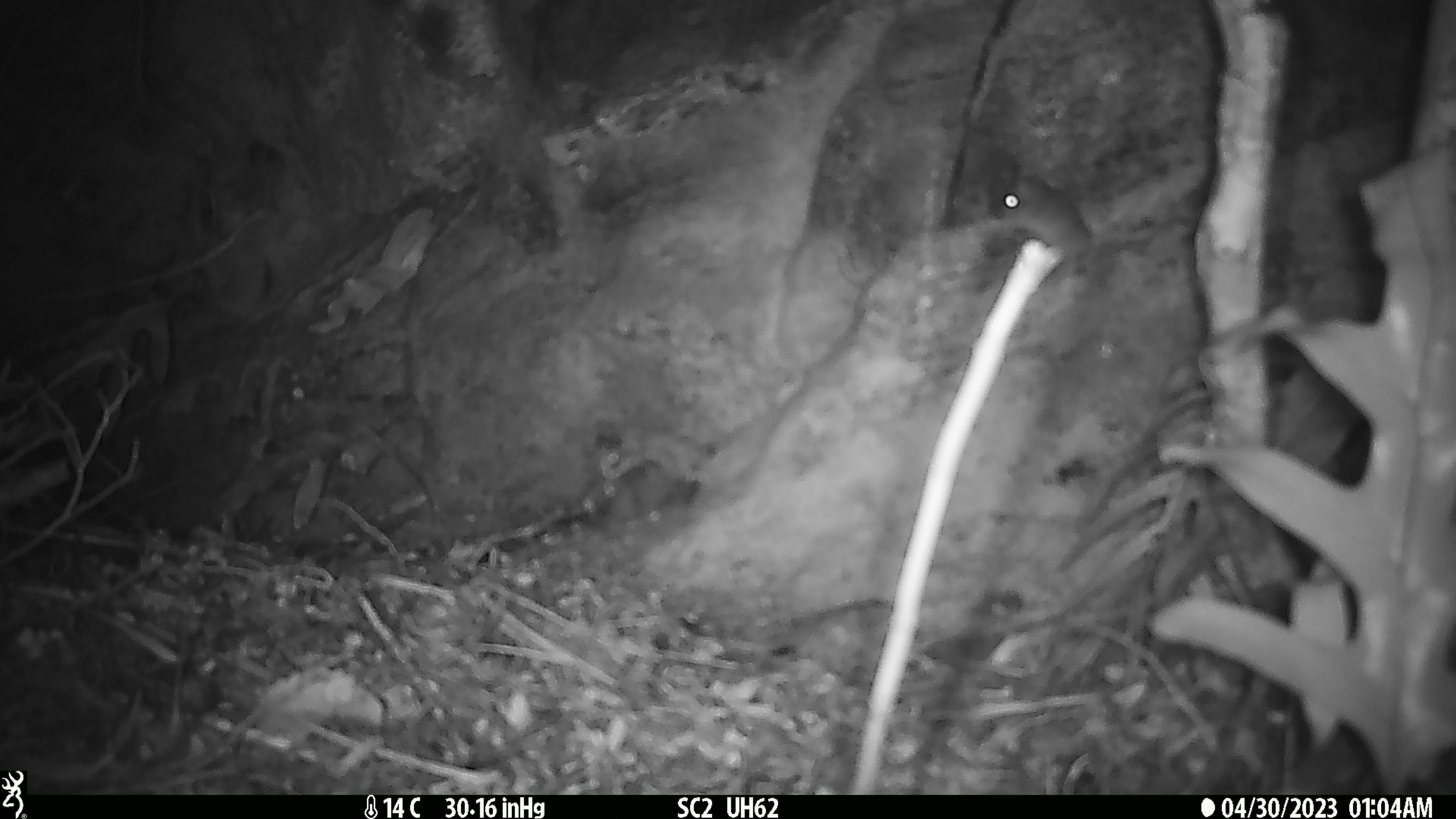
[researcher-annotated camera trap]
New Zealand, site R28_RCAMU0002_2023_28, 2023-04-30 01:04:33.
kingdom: Animalia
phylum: Chordata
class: Mammalia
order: Rodentia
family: Muridae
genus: Mus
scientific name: Mus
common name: mouse